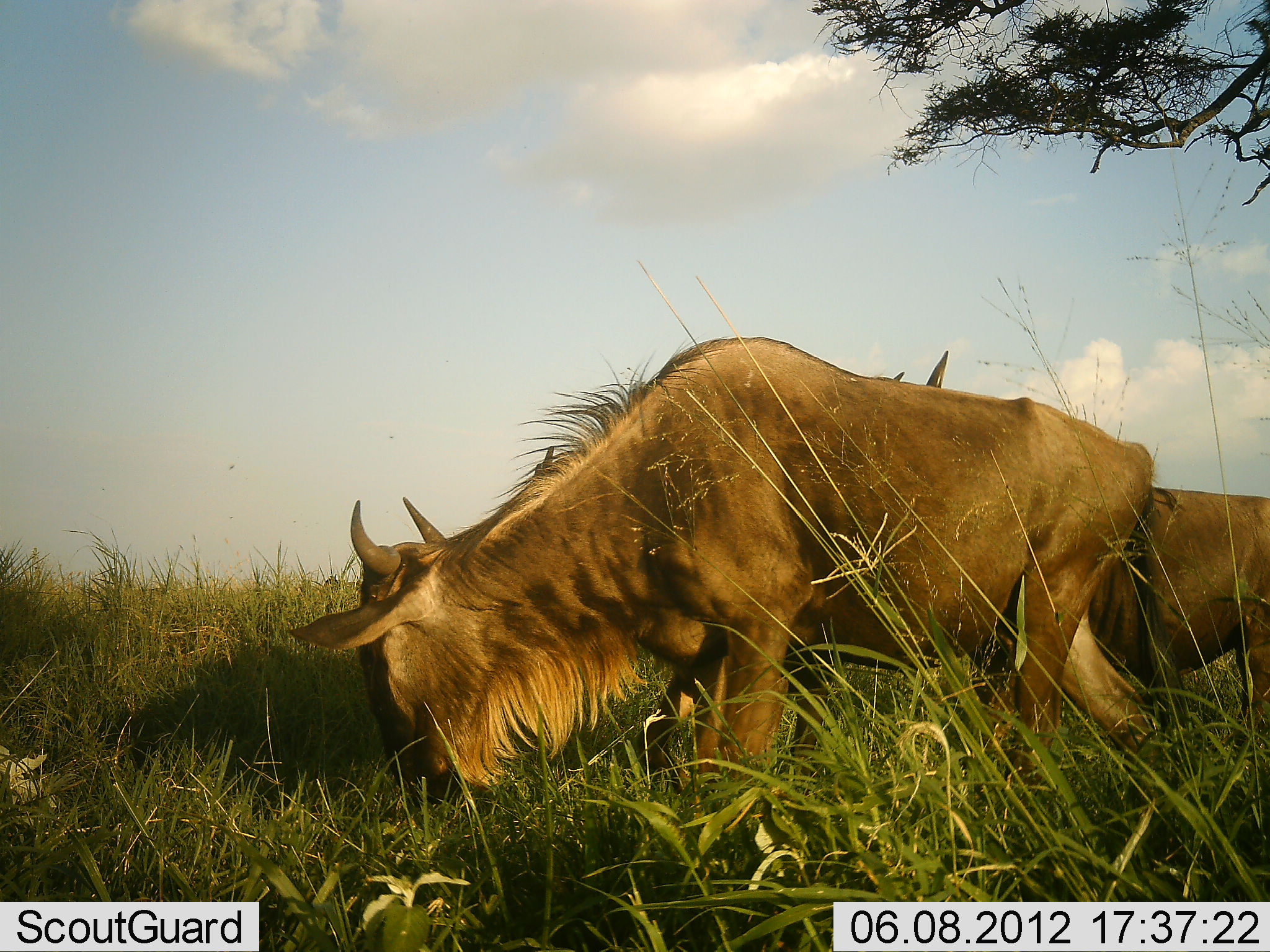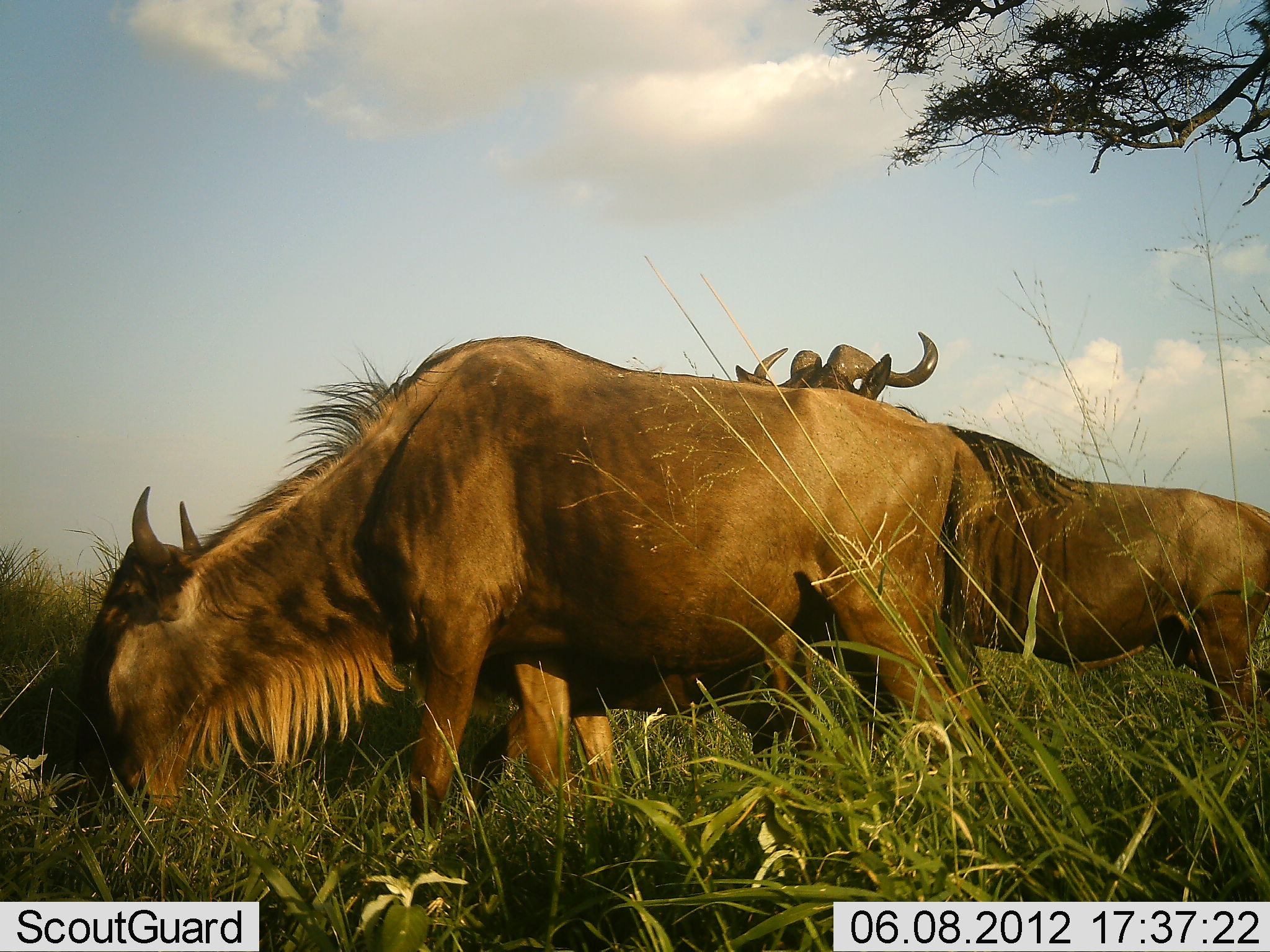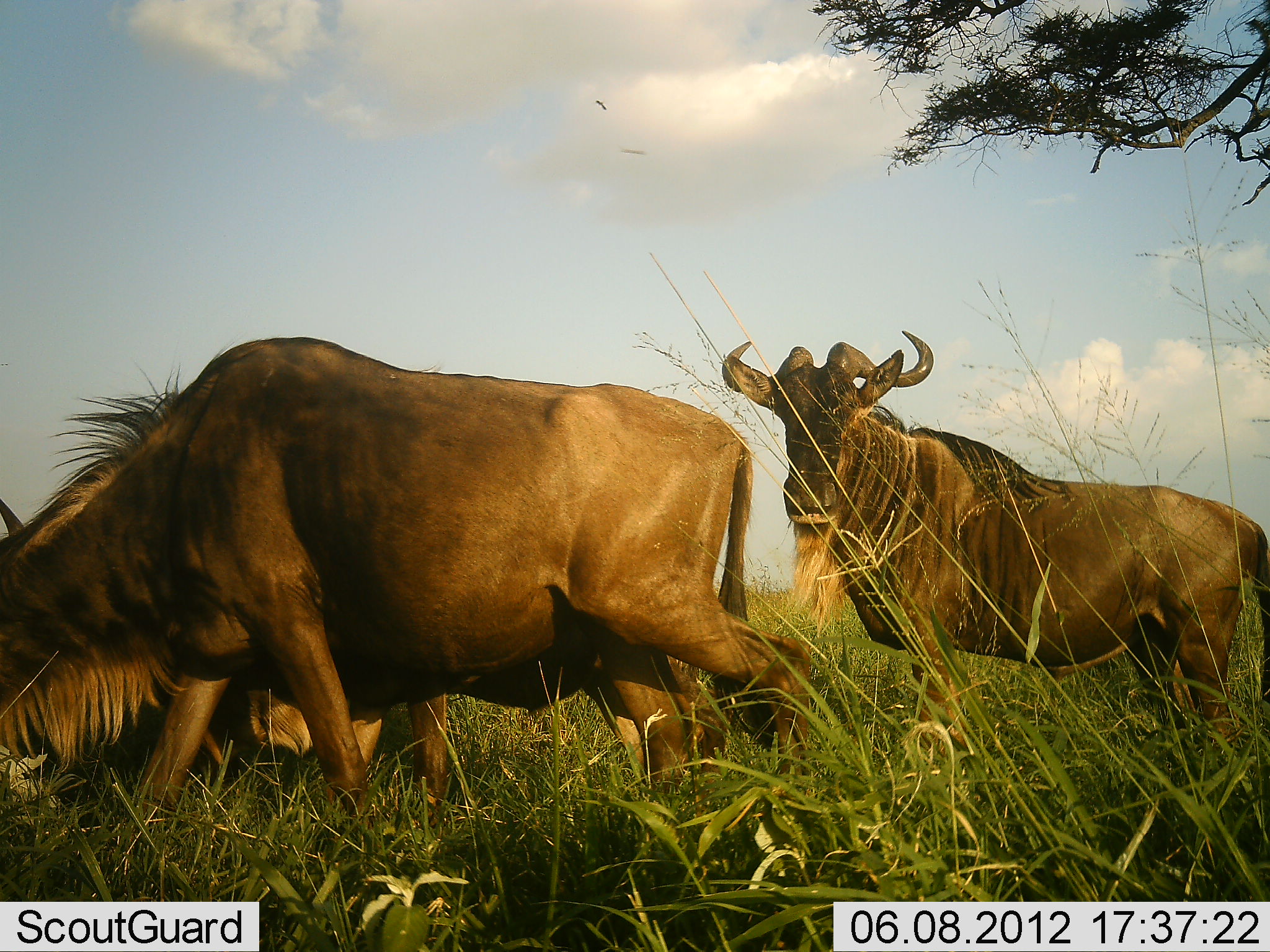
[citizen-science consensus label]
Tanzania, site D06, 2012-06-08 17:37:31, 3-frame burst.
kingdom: Animalia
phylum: Chordata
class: Mammalia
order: Artiodactyla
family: Bovidae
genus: Connochaetes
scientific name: Connochaetes taurinus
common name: blue wildebeest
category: wildebeest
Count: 2.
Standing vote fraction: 20%.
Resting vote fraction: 0%.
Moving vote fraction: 80%.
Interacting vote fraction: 0%.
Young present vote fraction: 10%.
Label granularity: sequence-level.